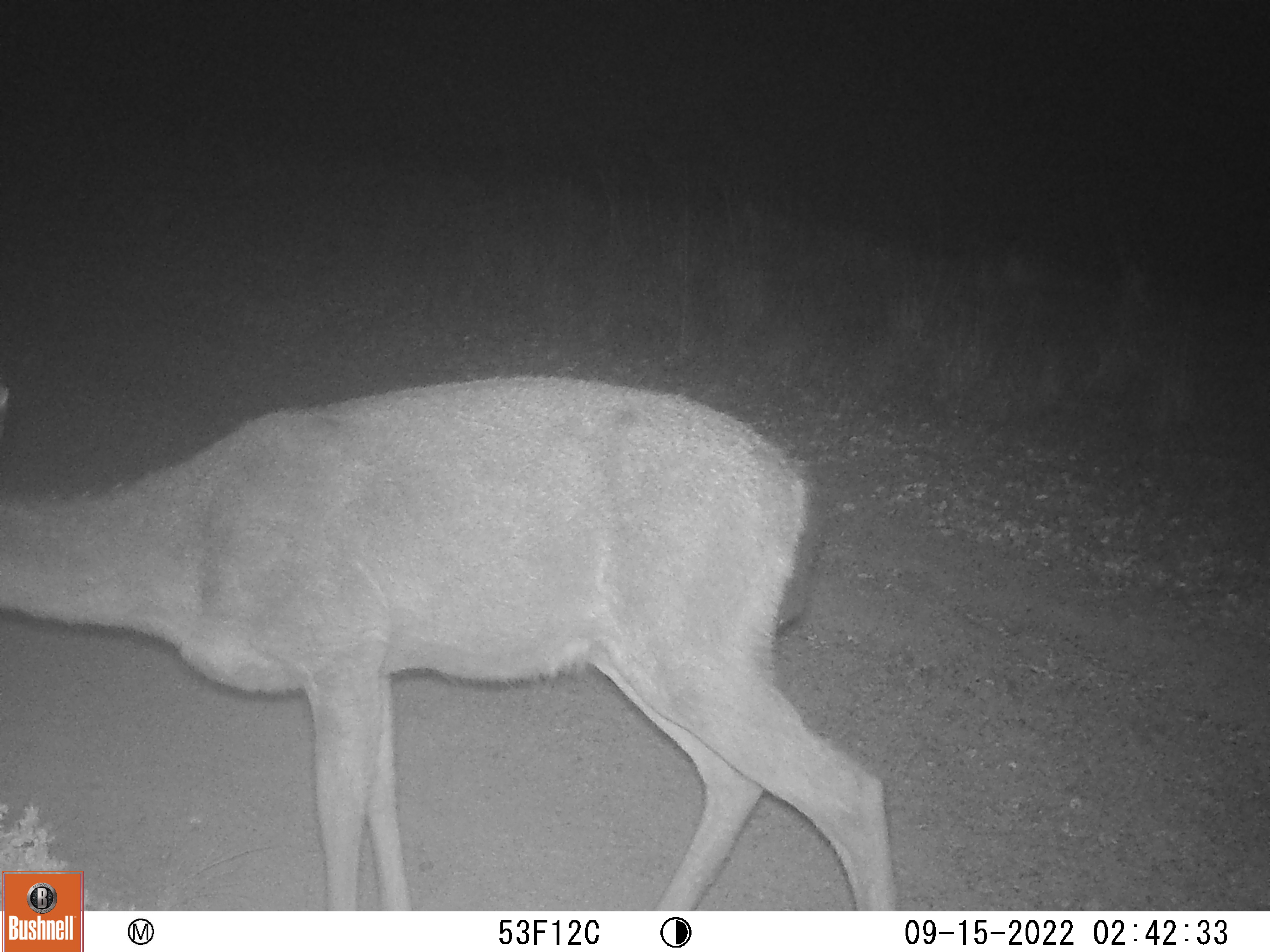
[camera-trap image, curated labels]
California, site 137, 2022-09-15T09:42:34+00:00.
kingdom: Animalia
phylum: Chordata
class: Mammalia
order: Artiodactyla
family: Cervidae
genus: Odocoileus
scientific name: Odocoileus hemionus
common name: mule deer